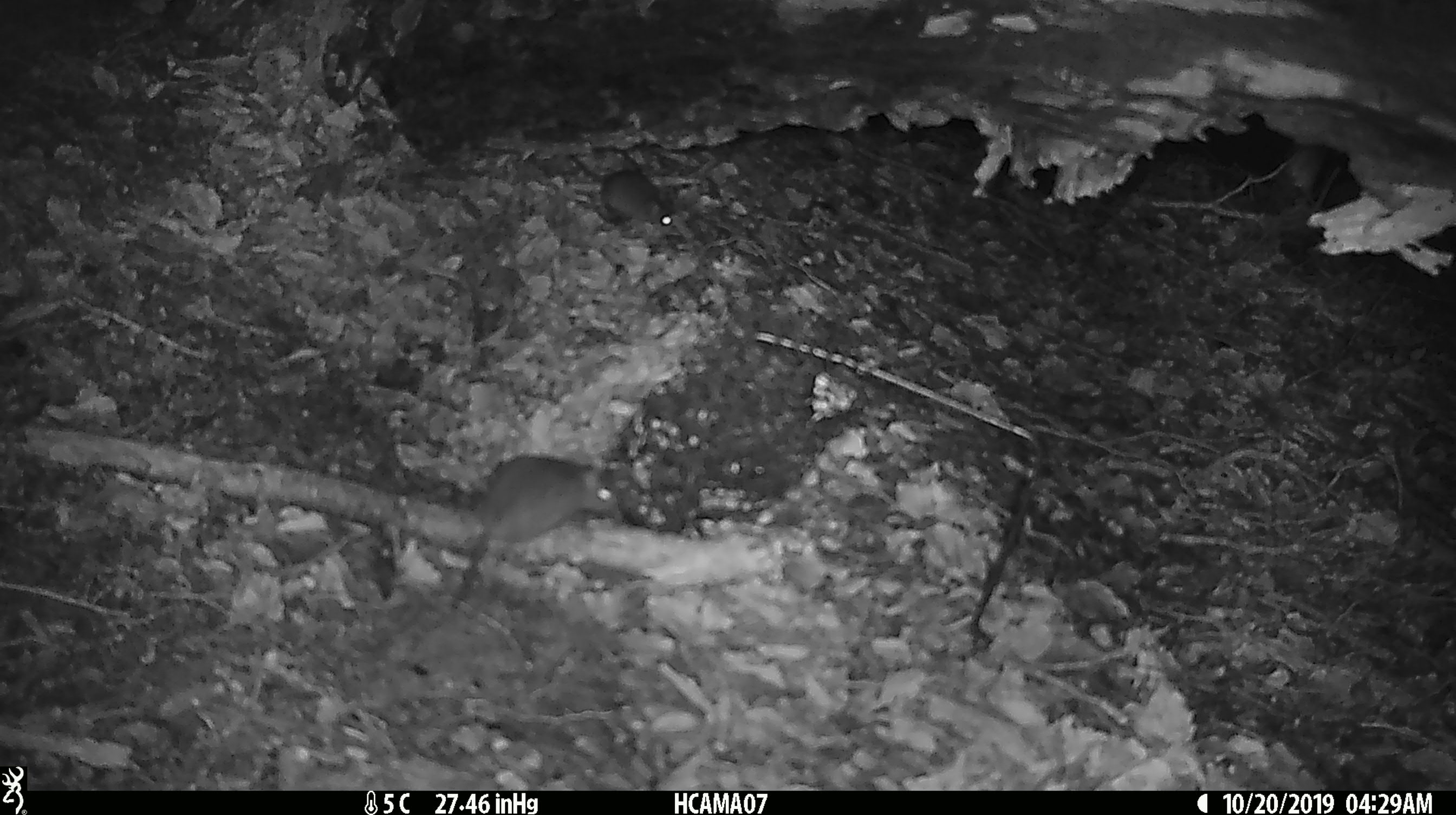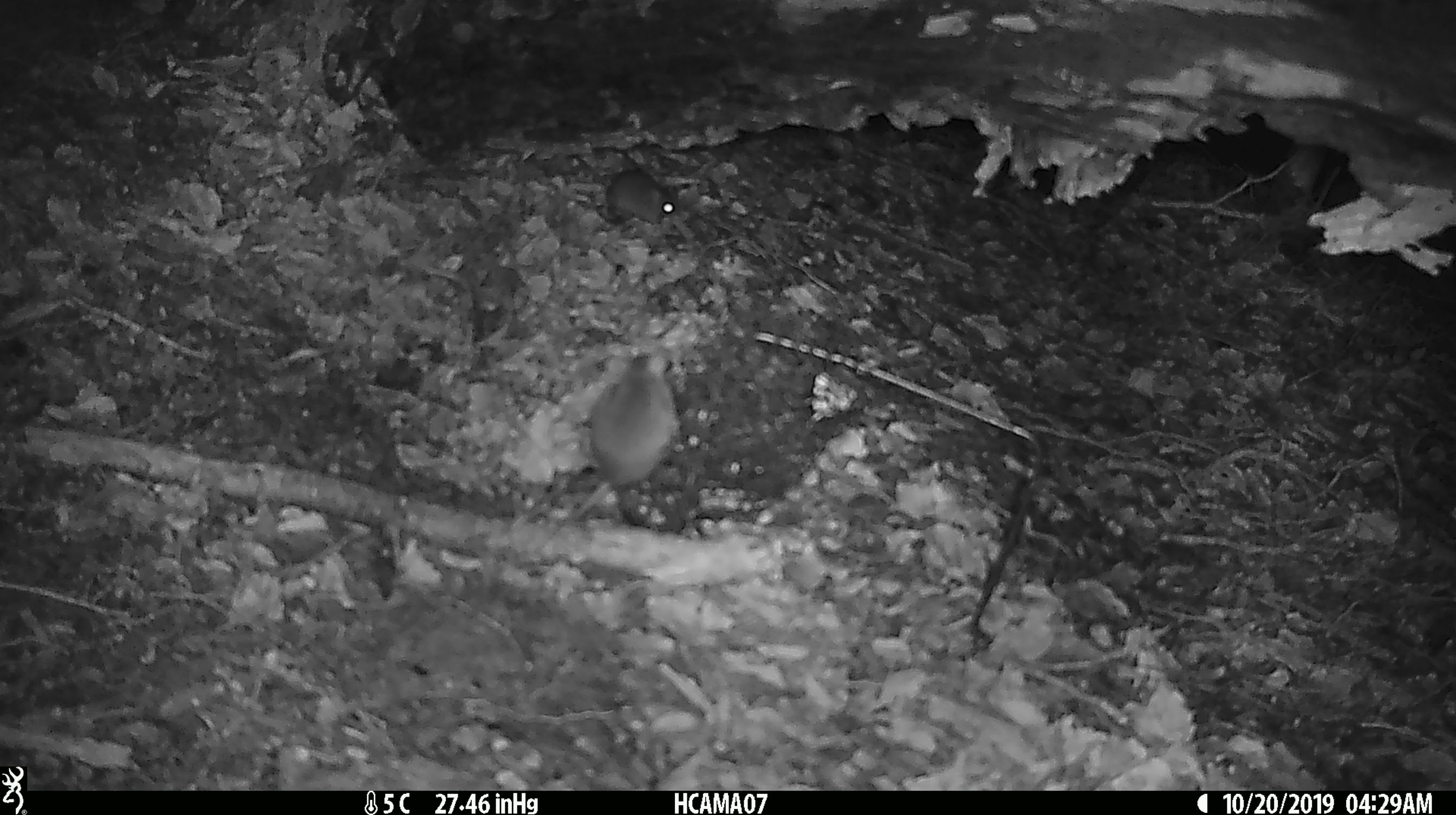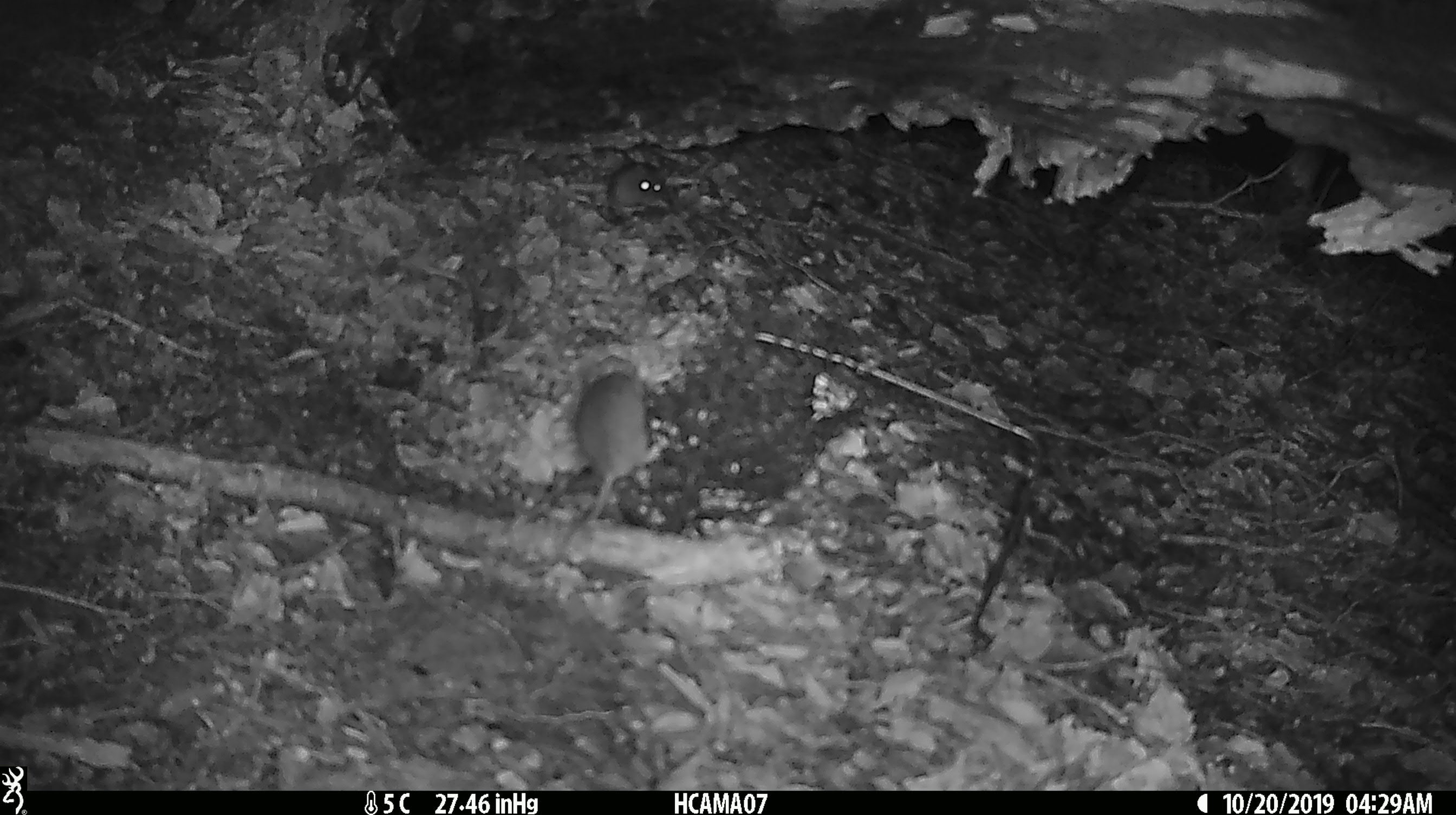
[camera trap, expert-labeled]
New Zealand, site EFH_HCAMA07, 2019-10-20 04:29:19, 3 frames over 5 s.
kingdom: Animalia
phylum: Chordata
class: Mammalia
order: Rodentia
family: Muridae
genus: Mus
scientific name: Mus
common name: mouse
Mouse (Mus).